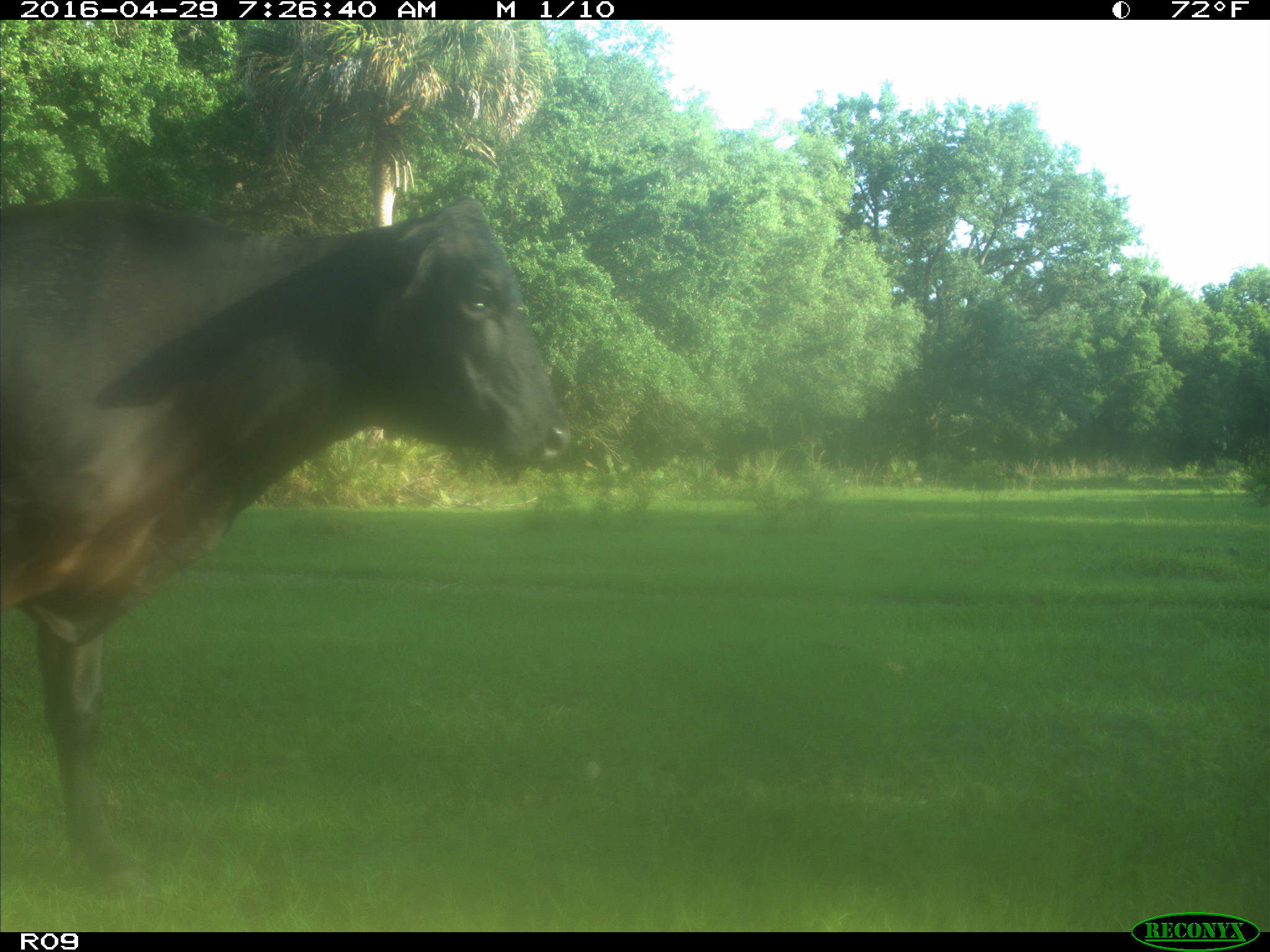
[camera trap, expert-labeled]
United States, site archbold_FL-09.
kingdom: Animalia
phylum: Chordata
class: Mammalia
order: Artiodactyla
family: Bovidae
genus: Bos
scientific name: Bos taurus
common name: domestic cow